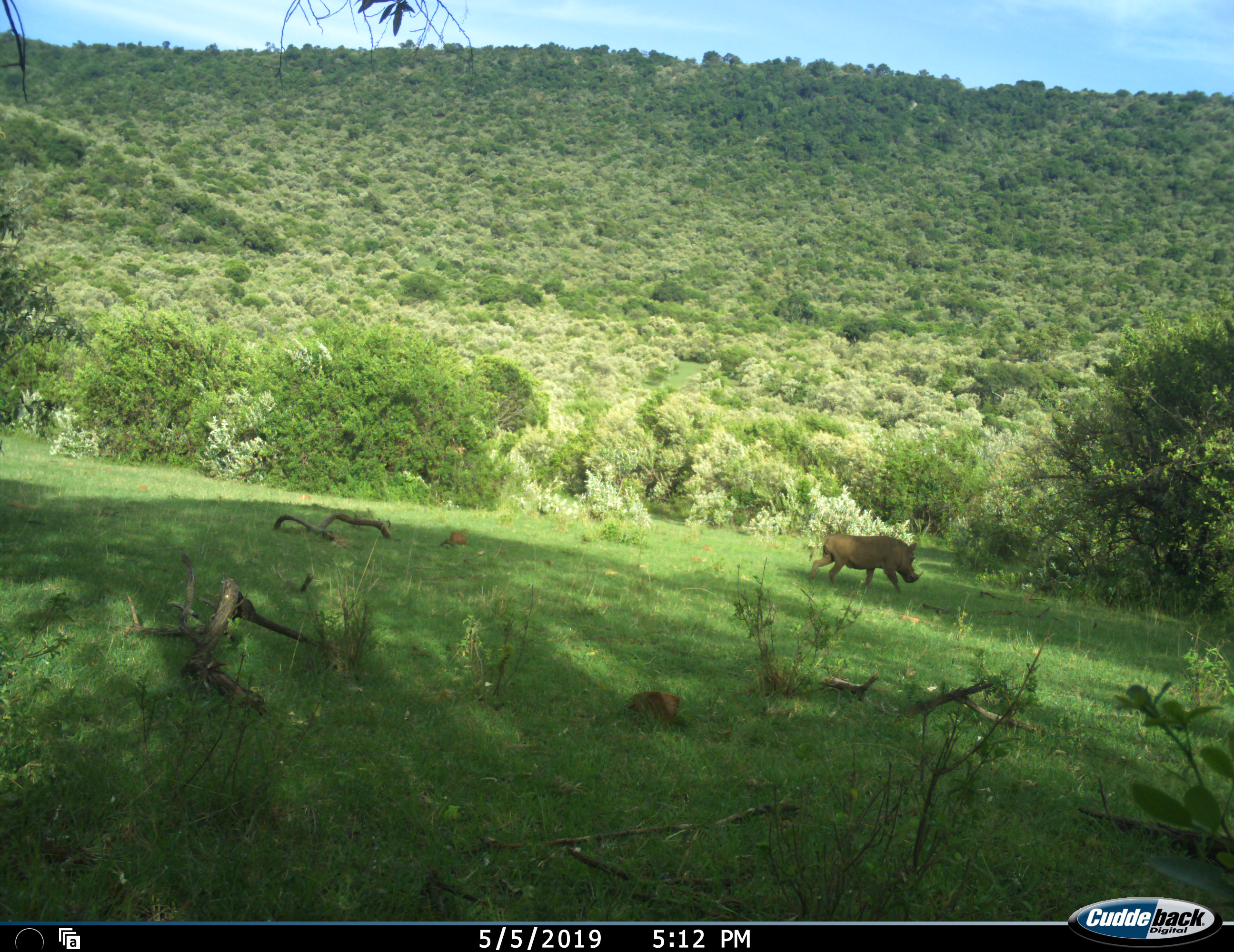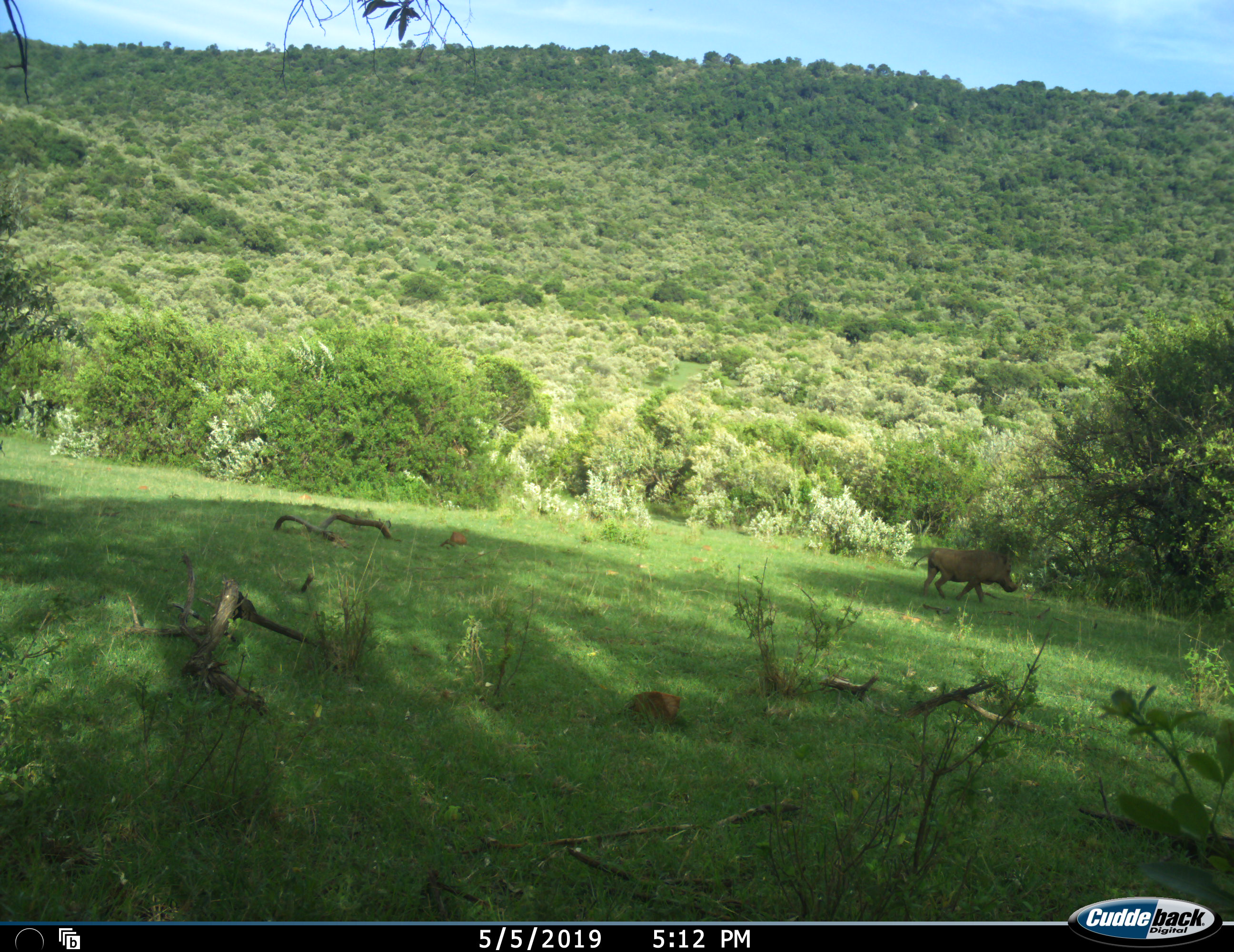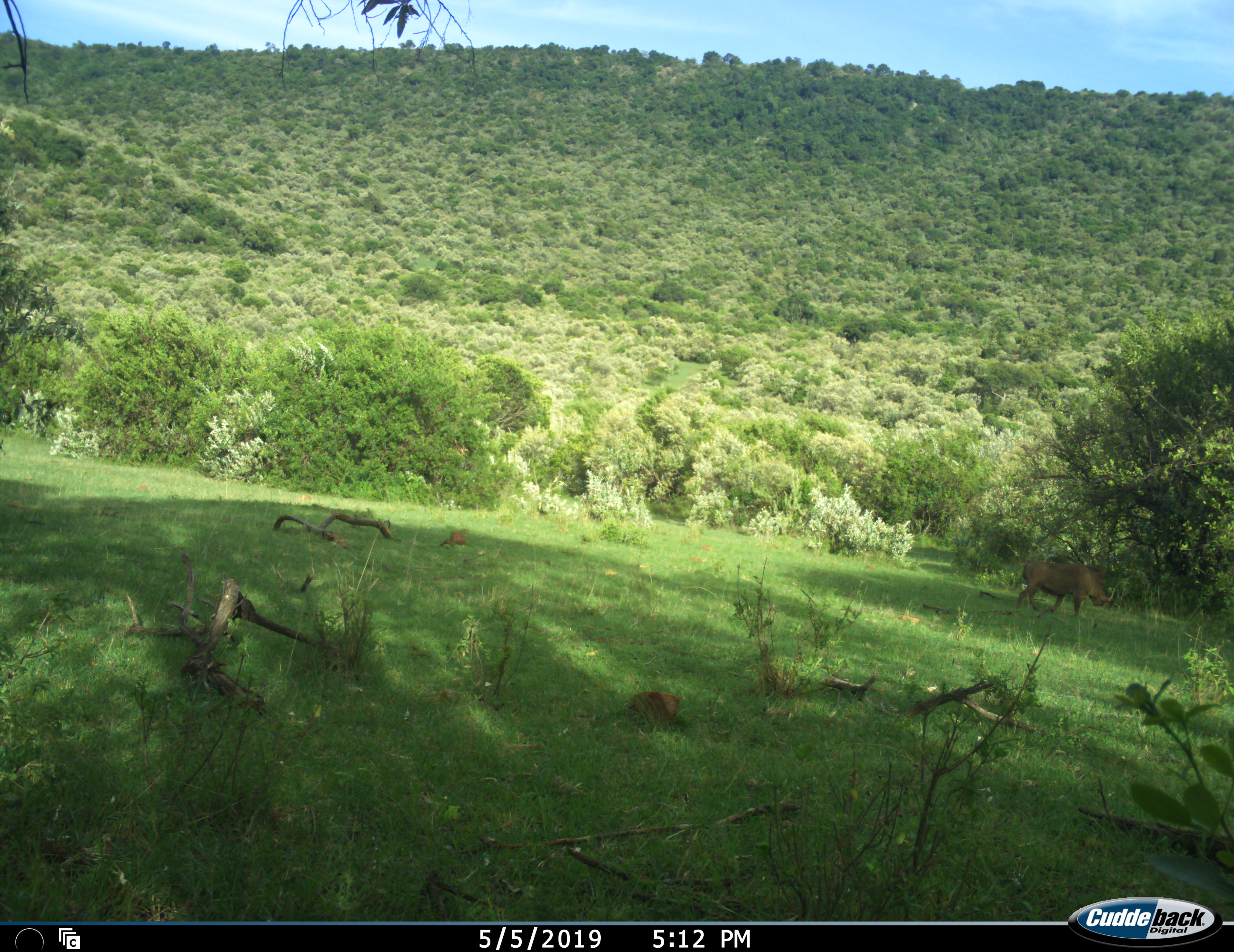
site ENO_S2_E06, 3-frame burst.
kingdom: Animalia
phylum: Chordata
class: Mammalia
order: Artiodactyla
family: Suidae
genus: Phacochoerus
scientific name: Phacochoerus africanus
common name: warthog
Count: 1.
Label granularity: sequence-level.